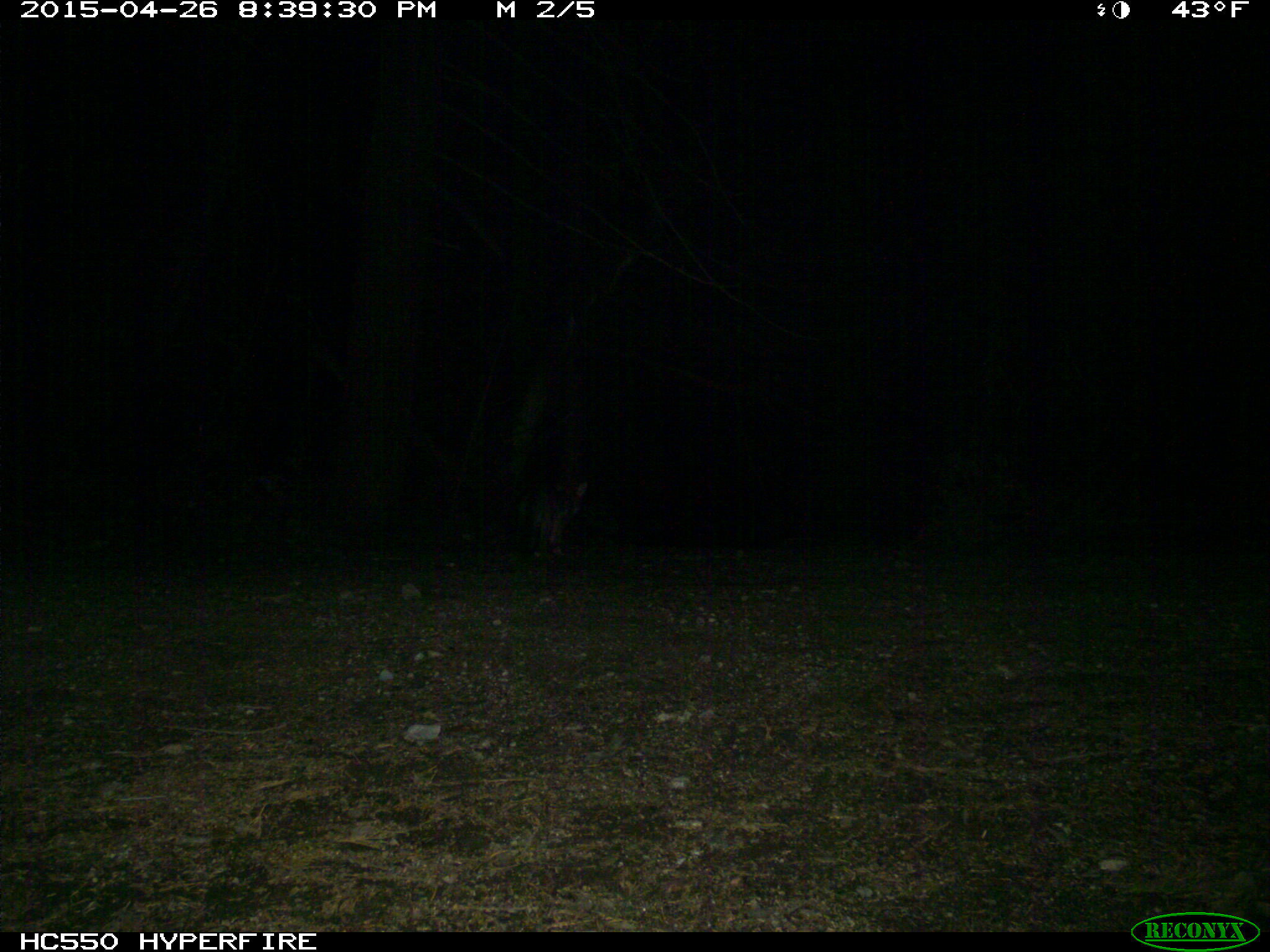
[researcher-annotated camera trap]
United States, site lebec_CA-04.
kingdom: Animalia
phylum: Chordata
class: Mammalia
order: Carnivora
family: Canidae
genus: Urocyon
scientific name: Urocyon cinereoargenteus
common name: gray fox